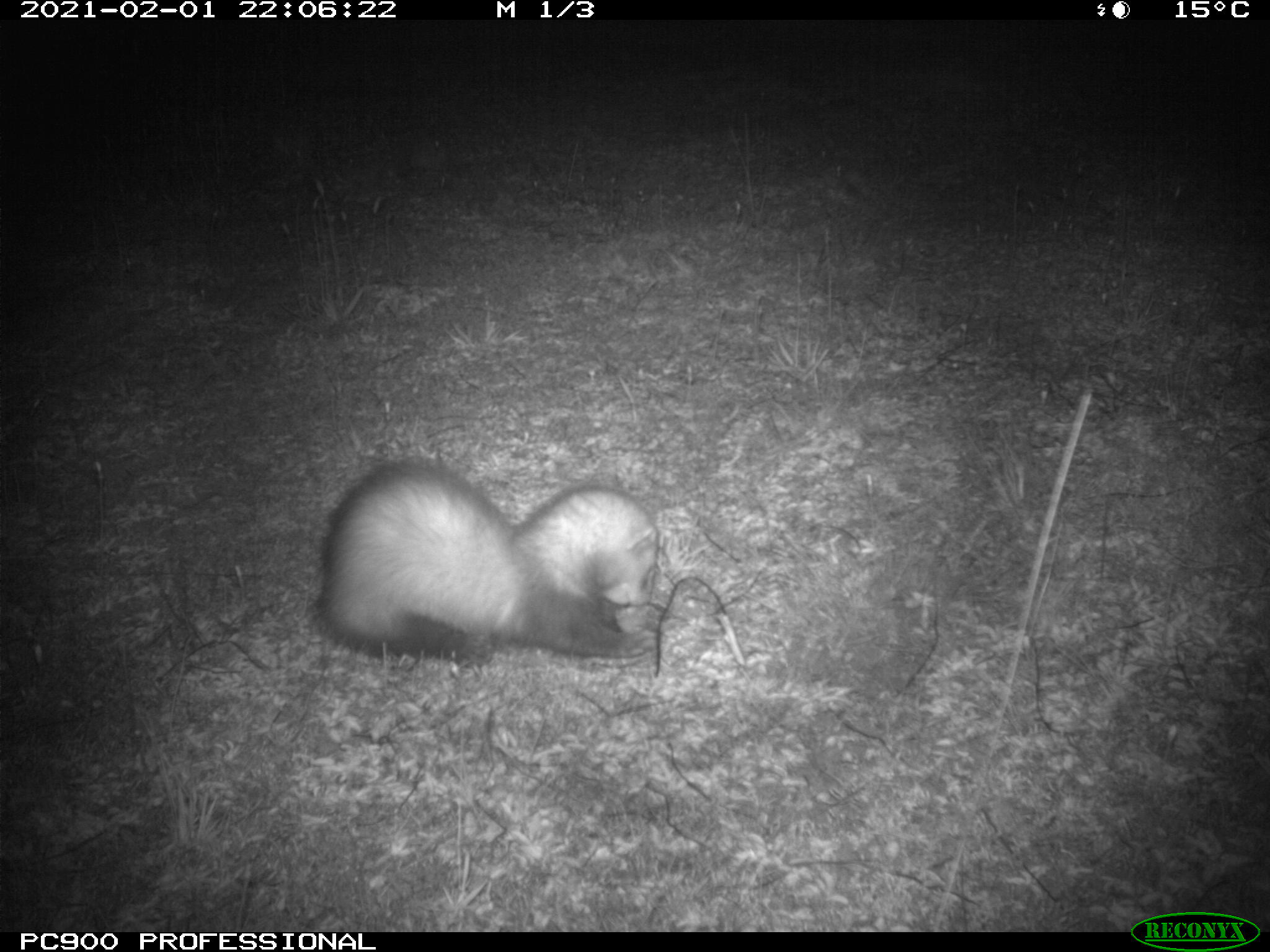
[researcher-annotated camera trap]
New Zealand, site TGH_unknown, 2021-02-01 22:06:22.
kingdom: Animalia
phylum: Chordata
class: Mammalia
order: Carnivora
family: Mustelidae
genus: Mustela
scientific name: Mustela furo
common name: ferret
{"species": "ferret (Mustela furo)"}